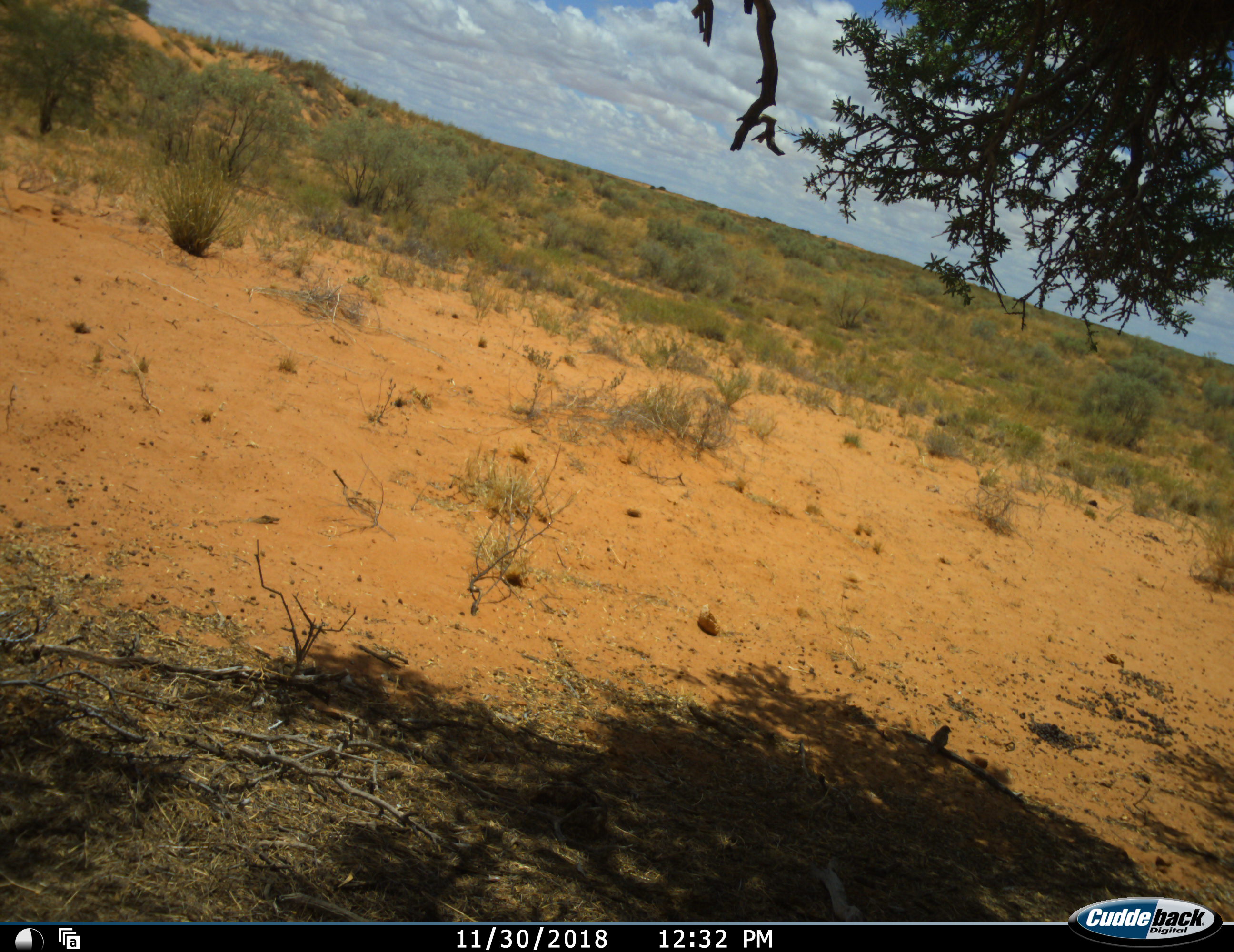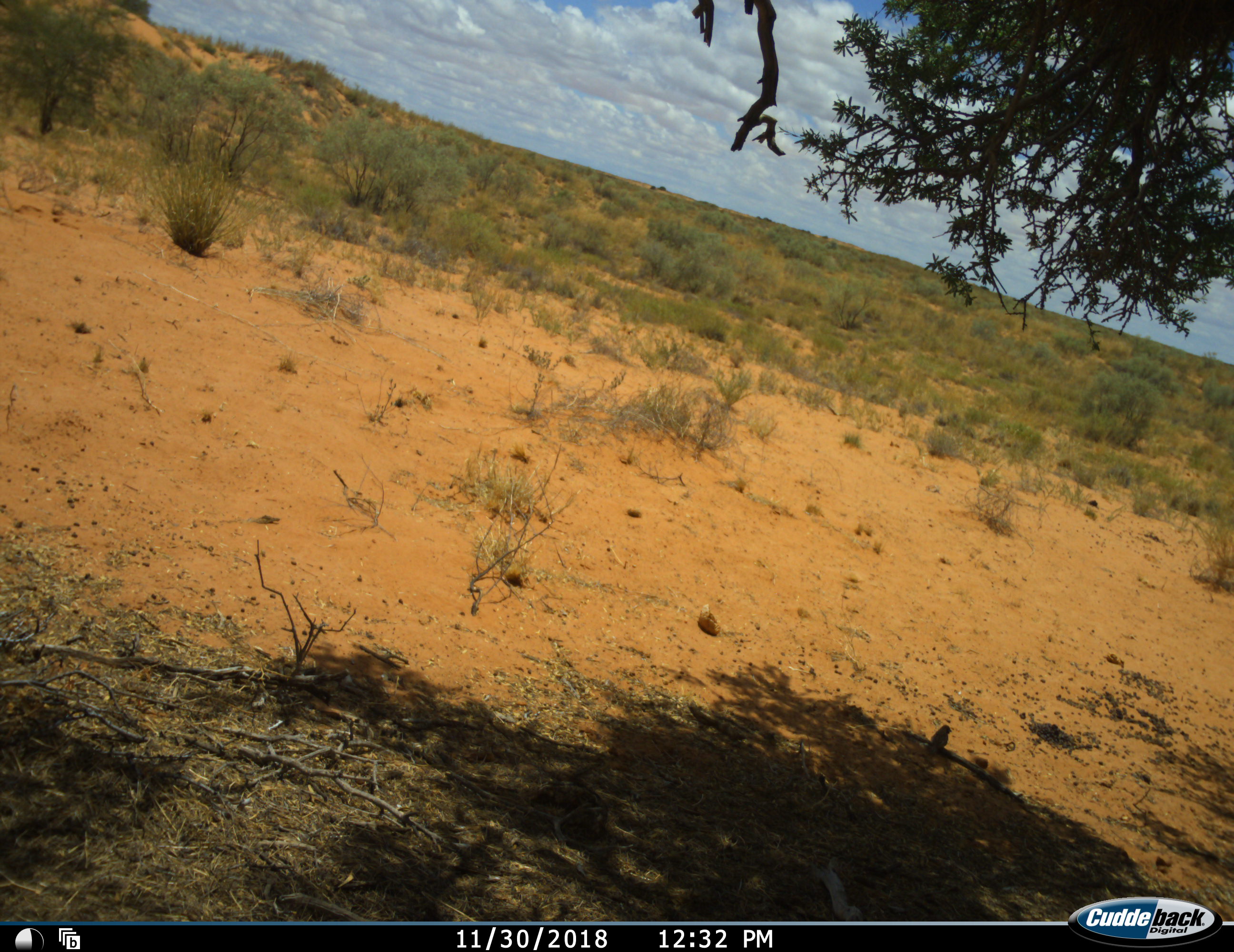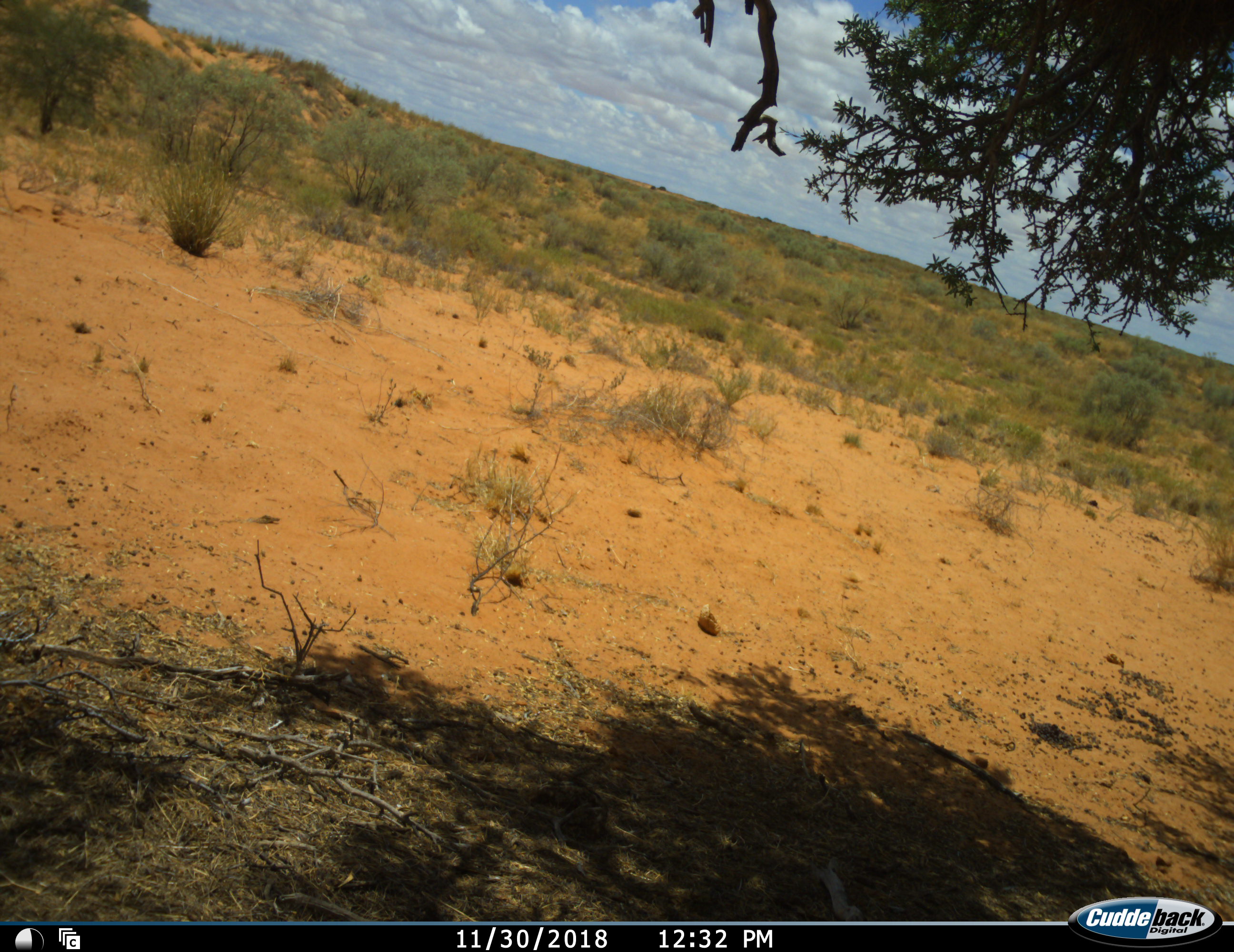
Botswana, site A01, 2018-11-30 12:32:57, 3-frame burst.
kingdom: Animalia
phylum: Chordata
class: Aves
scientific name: Aves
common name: bird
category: birdother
Birdother (bird) (Aves), count 1. Behavior (volunteer vote fractions): standing 45%, resting 9%, moving 64%, interacting 9%. Young present (vote fraction): 0%. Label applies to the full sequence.